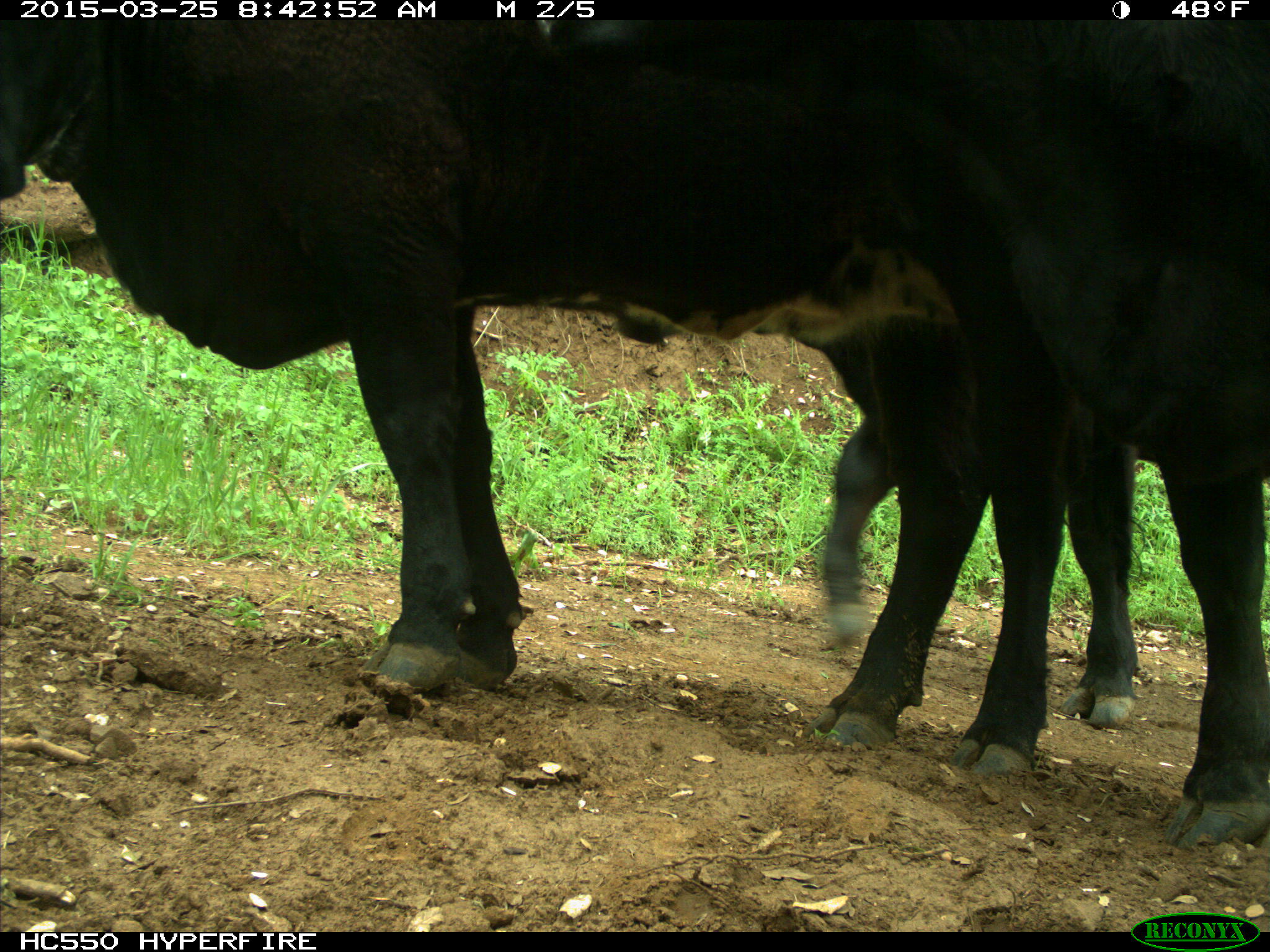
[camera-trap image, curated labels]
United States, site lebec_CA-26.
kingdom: Animalia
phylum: Chordata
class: Mammalia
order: Artiodactyla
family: Bovidae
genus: Bos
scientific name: Bos taurus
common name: domestic cow